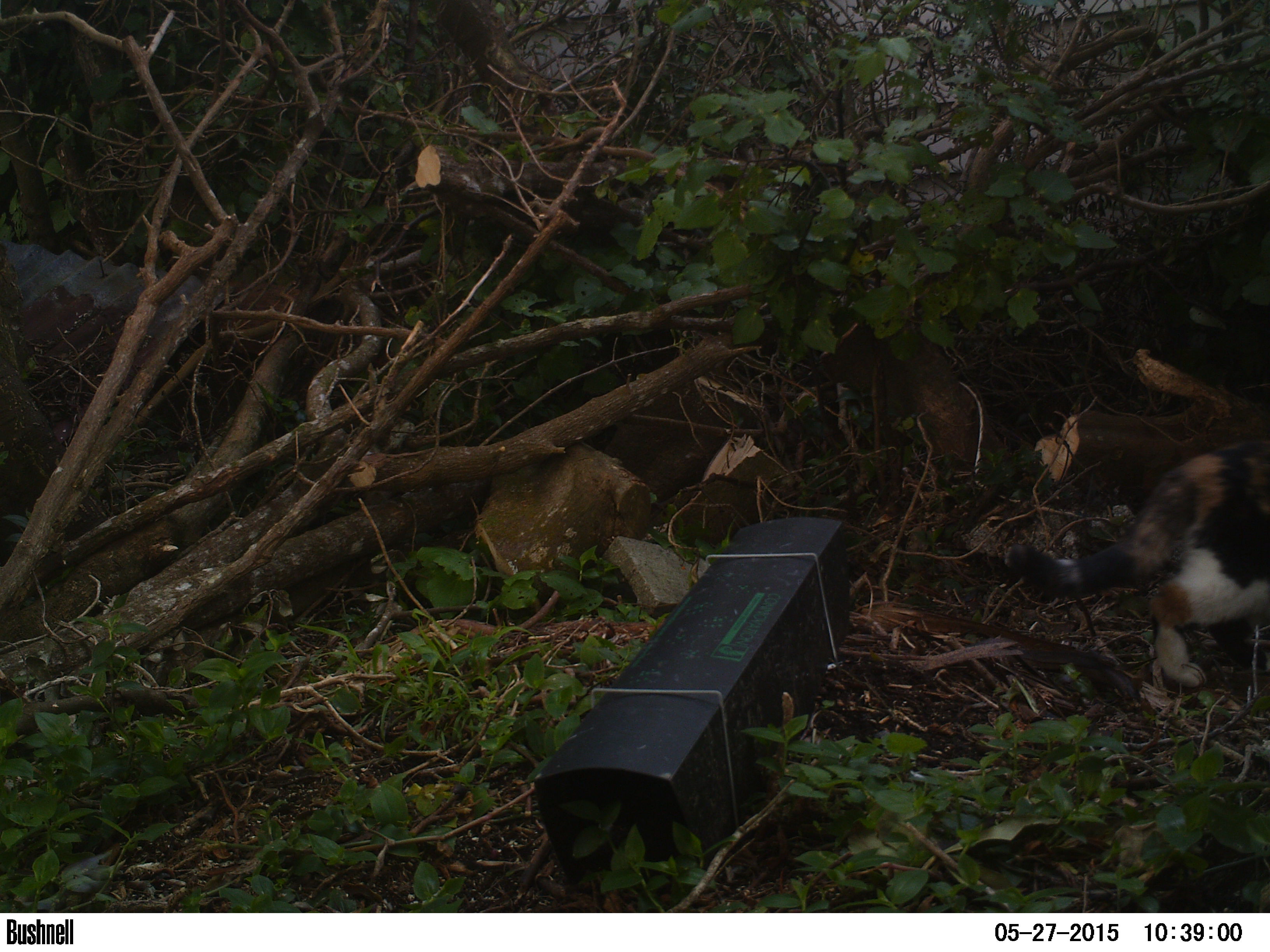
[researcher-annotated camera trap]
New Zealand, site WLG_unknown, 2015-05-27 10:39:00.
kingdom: Animalia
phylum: Chordata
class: Mammalia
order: Carnivora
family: Felidae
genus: Felis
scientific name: Felis catus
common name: domestic cat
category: cat